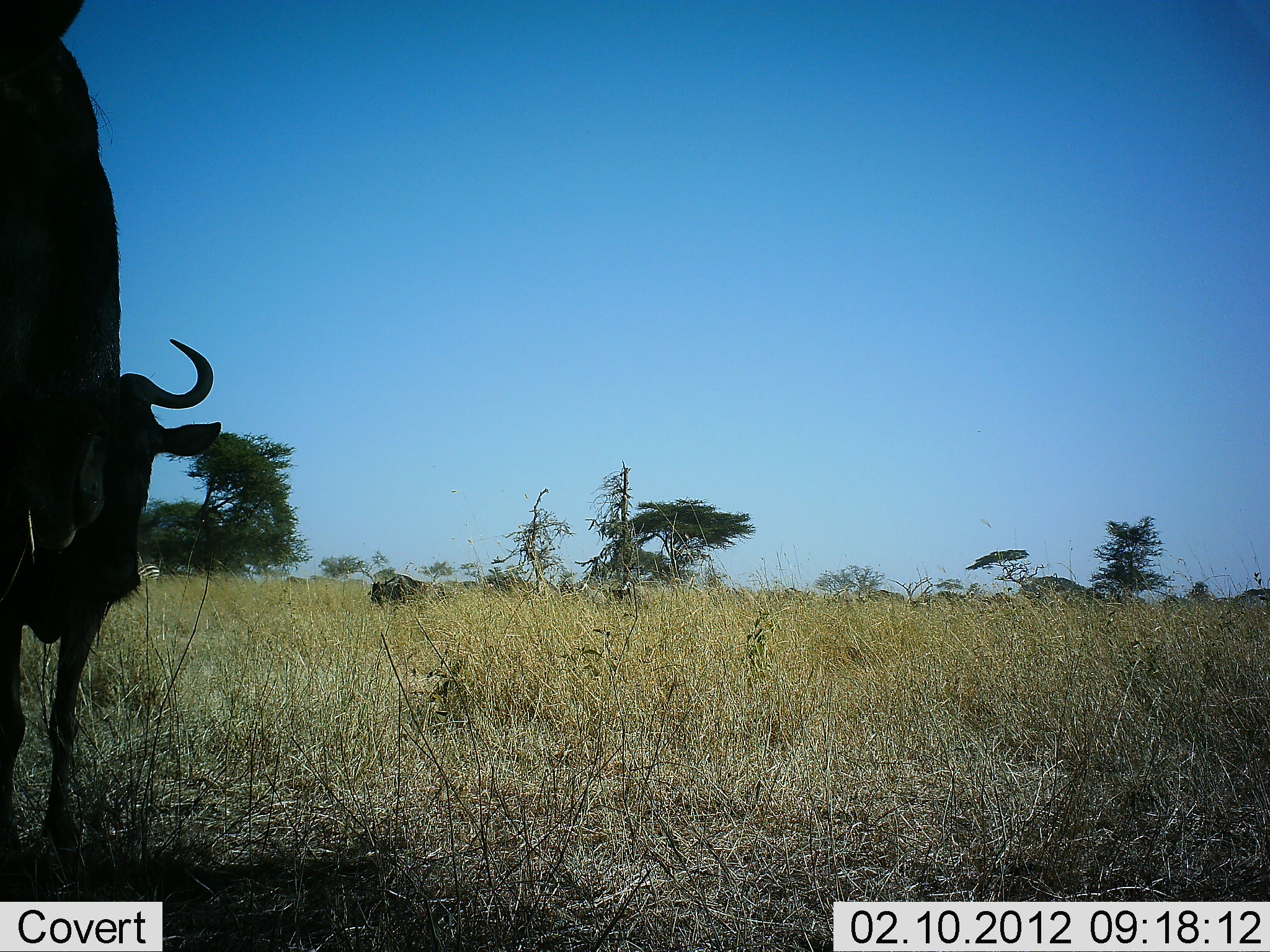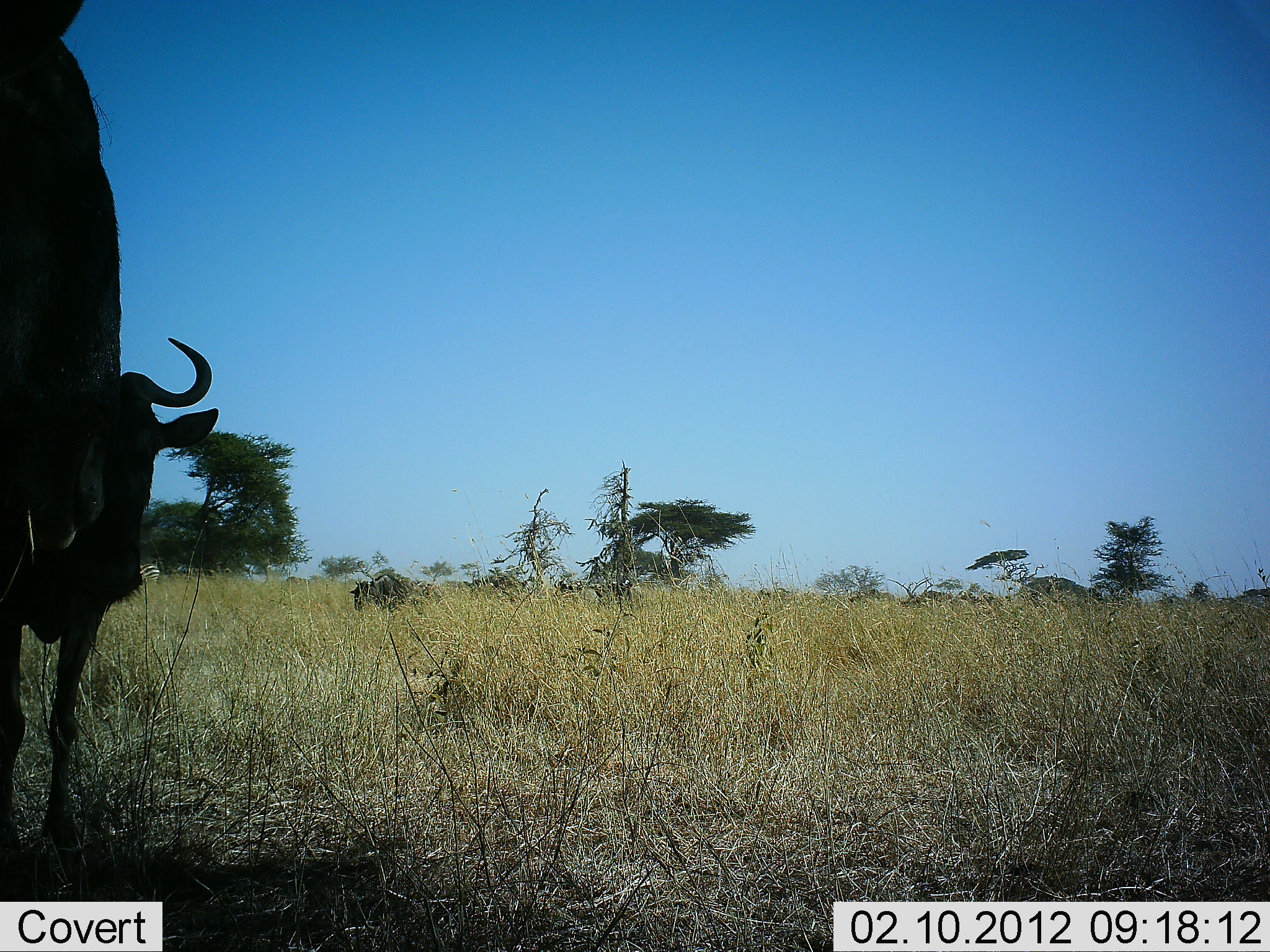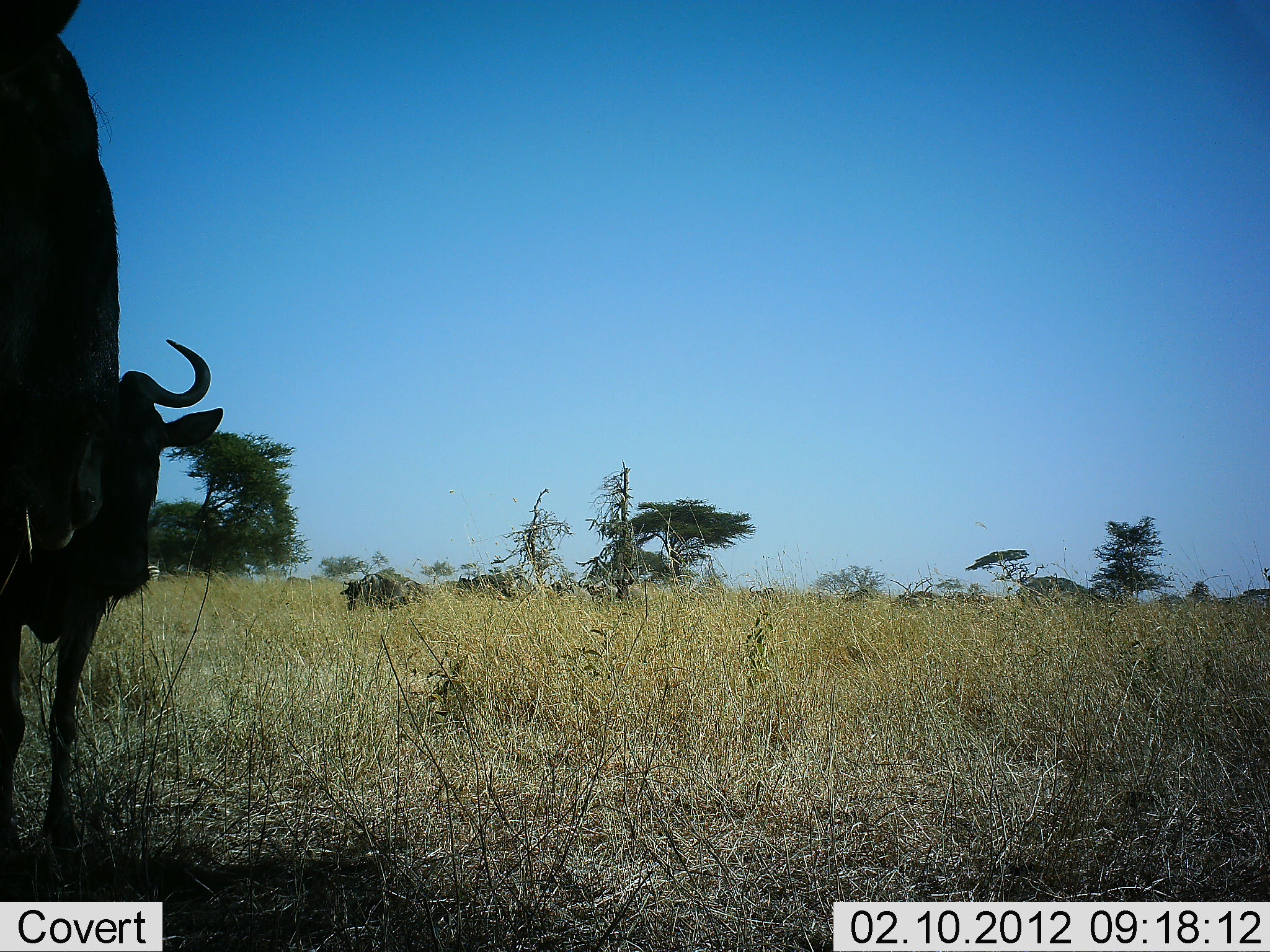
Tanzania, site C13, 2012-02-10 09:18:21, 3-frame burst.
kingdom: Animalia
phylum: Chordata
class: Mammalia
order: Artiodactyla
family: Bovidae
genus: Connochaetes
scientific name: Connochaetes taurinus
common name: blue wildebeest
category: wildebeest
Wildebeest (blue wildebeest) (Connochaetes taurinus), count 11-50. Behavior (volunteer vote fractions): standing 63%, resting 4%, moving 78%, interacting 0%. Young present (vote fraction): 0%. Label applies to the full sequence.